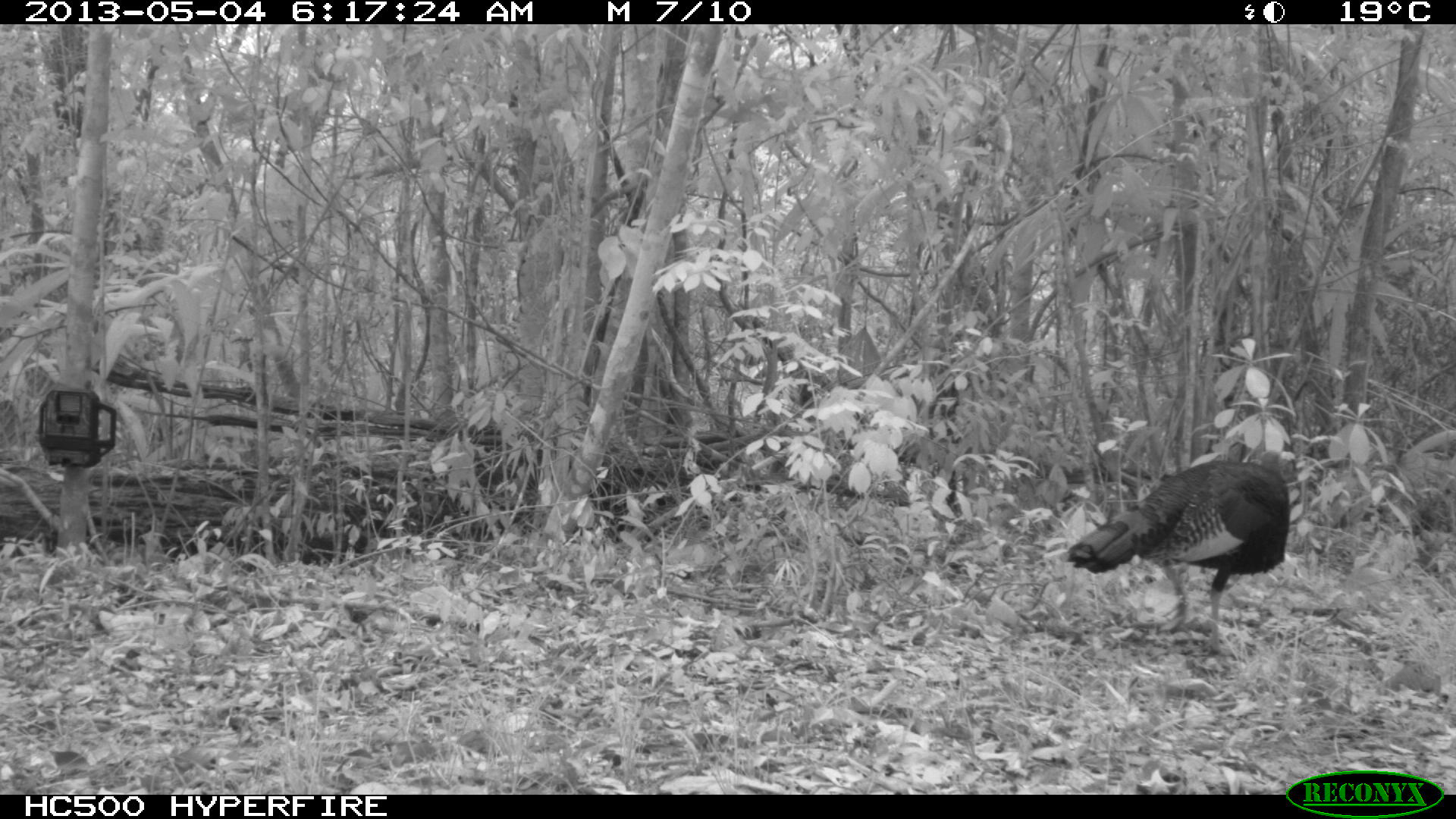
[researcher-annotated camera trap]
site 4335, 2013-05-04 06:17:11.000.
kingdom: Animalia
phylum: Chordata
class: Aves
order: Galliformes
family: Phasianidae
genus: Meleagris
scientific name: Meleagris ocellata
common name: ocellated turkey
Meleagris ocellata (ocellated turkey), count 1, sex male.